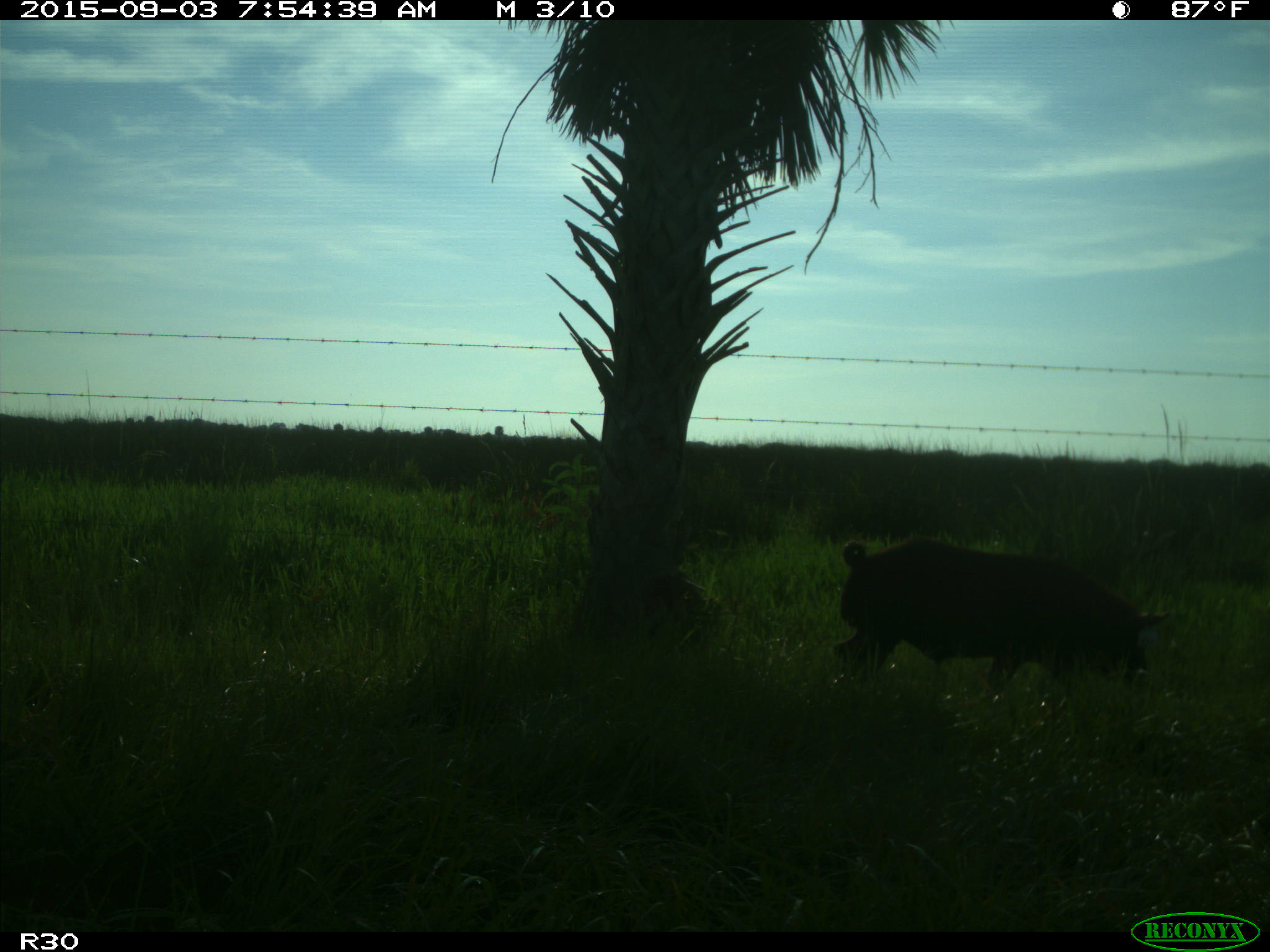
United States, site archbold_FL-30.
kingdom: Animalia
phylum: Chordata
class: Mammalia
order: Artiodactyla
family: Suidae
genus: Sus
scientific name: Sus scrofa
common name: wild boar